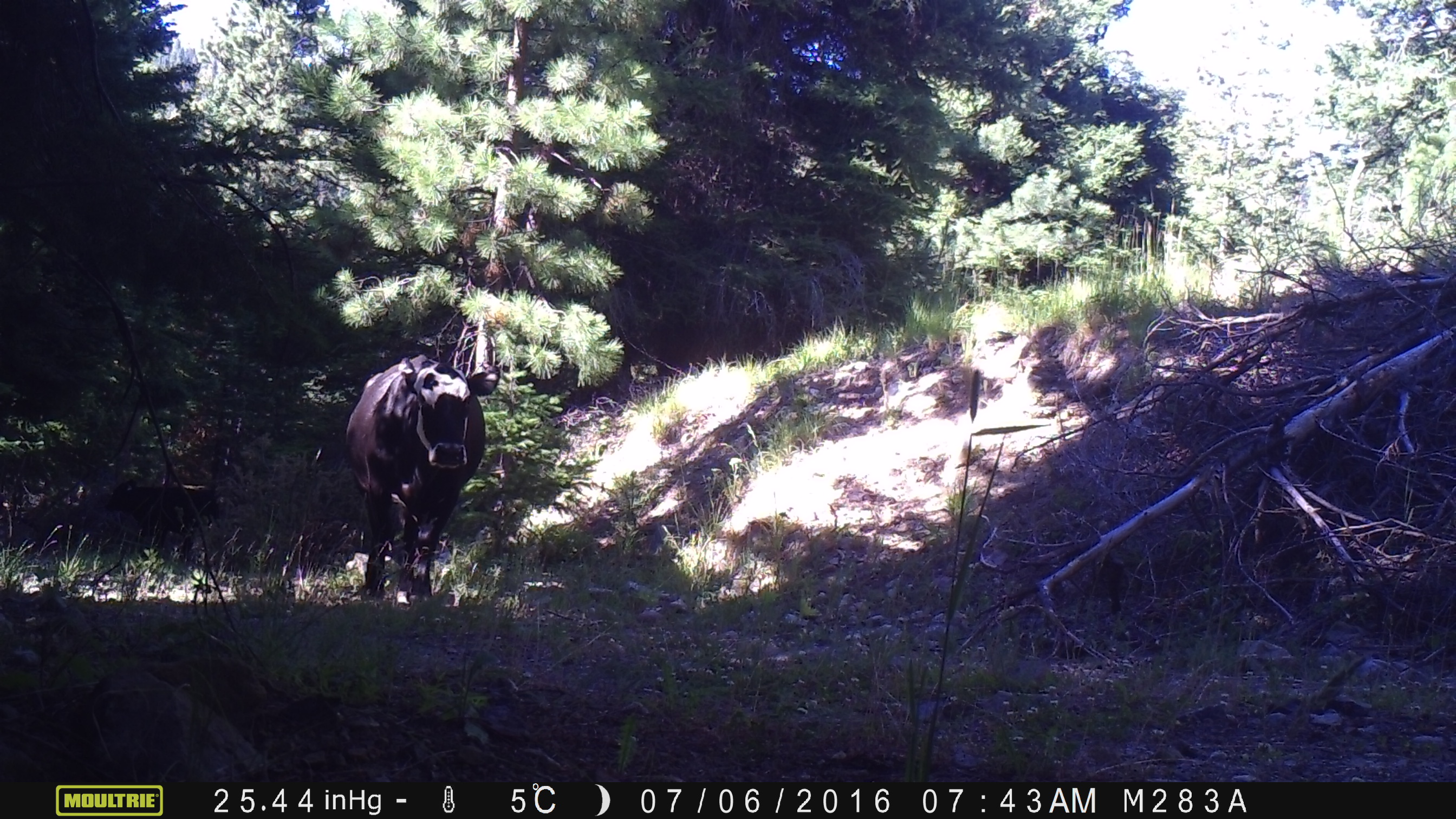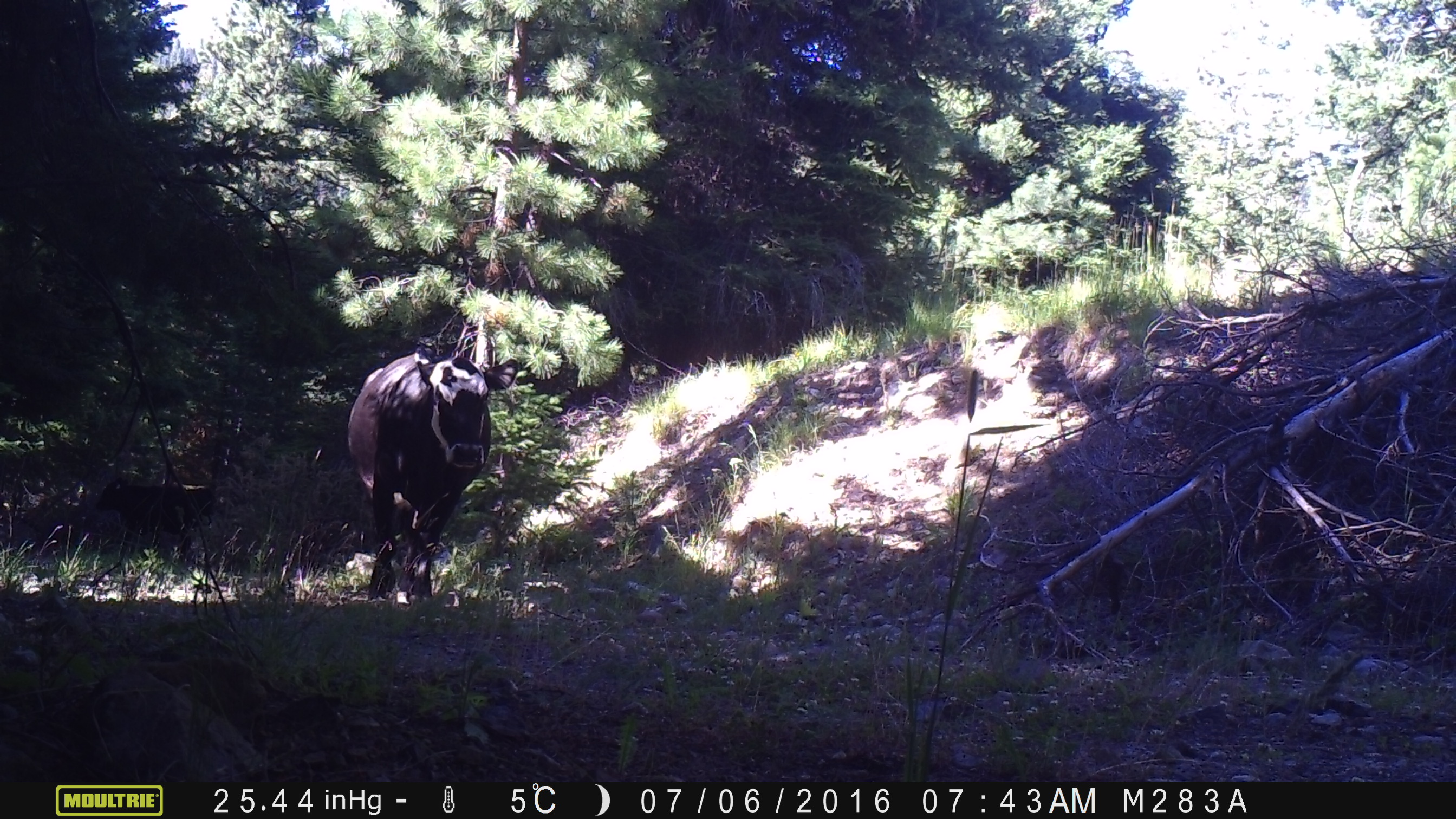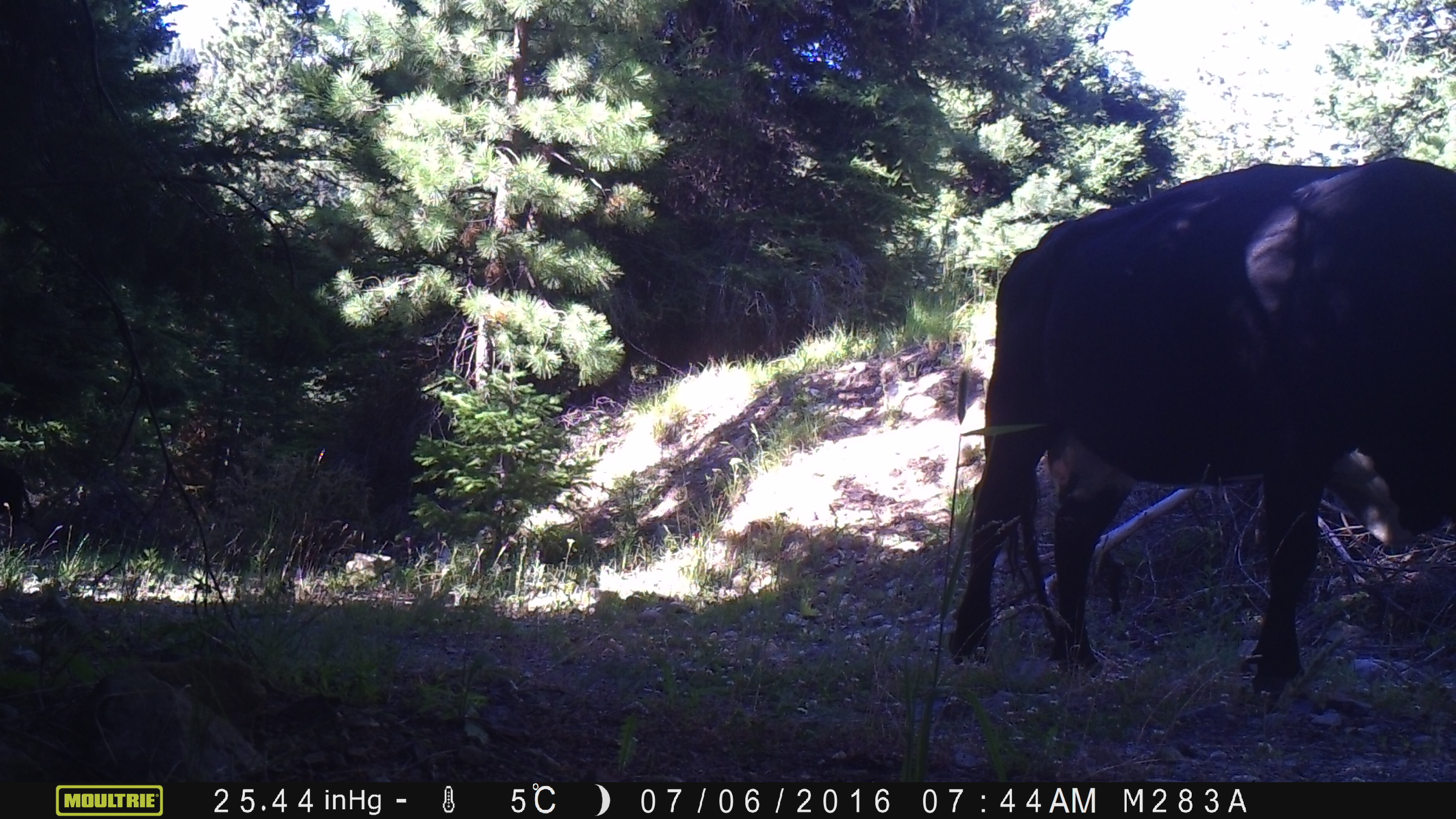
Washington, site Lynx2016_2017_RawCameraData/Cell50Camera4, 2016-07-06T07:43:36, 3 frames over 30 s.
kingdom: Animalia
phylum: Chordata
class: Mammalia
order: Artiodactyla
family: Bovidae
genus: Bos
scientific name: Bos taurus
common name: domestic cattle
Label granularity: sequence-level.